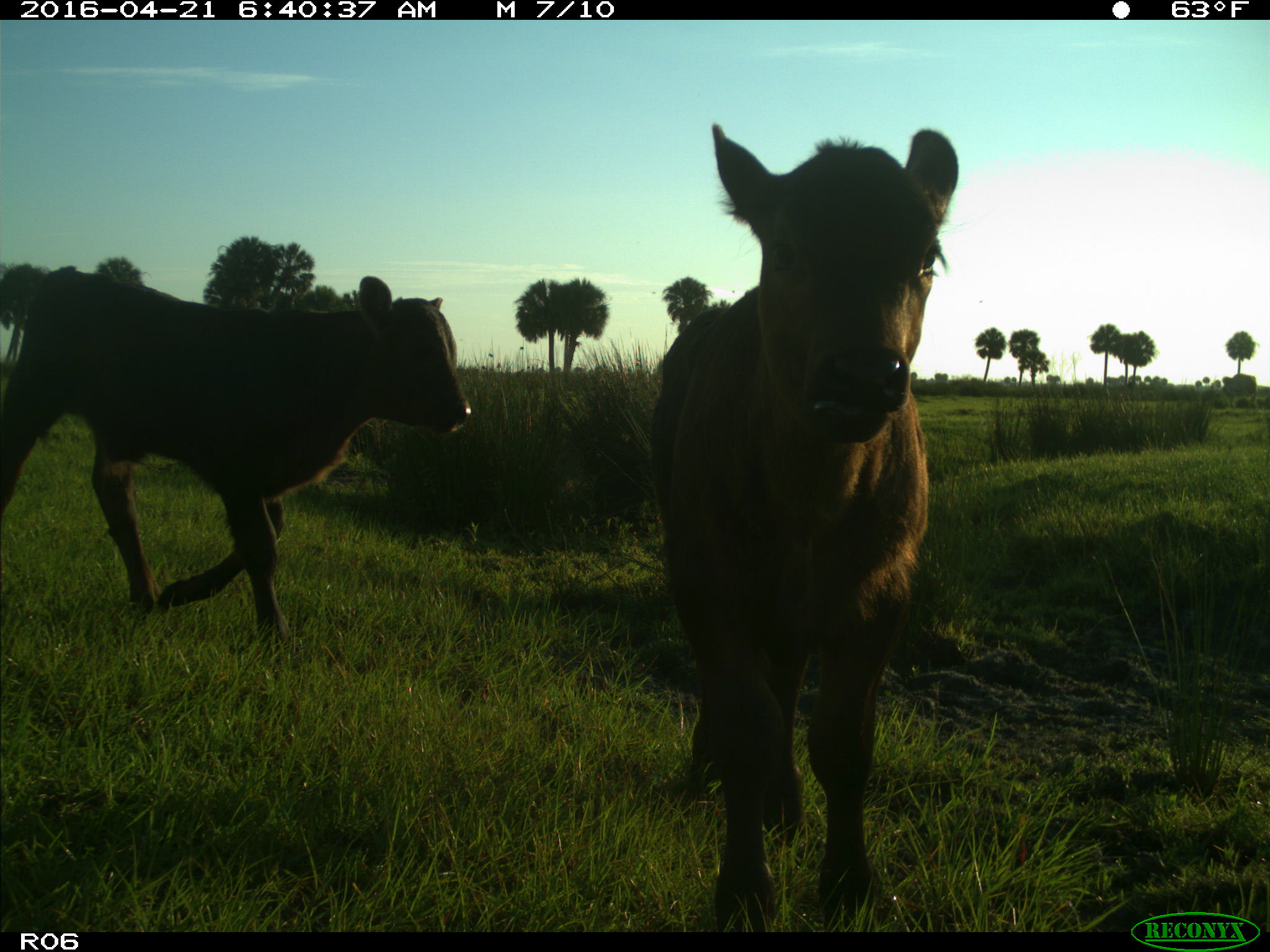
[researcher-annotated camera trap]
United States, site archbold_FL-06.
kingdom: Animalia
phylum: Chordata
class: Mammalia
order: Artiodactyla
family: Bovidae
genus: Bos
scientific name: Bos taurus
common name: domestic cow